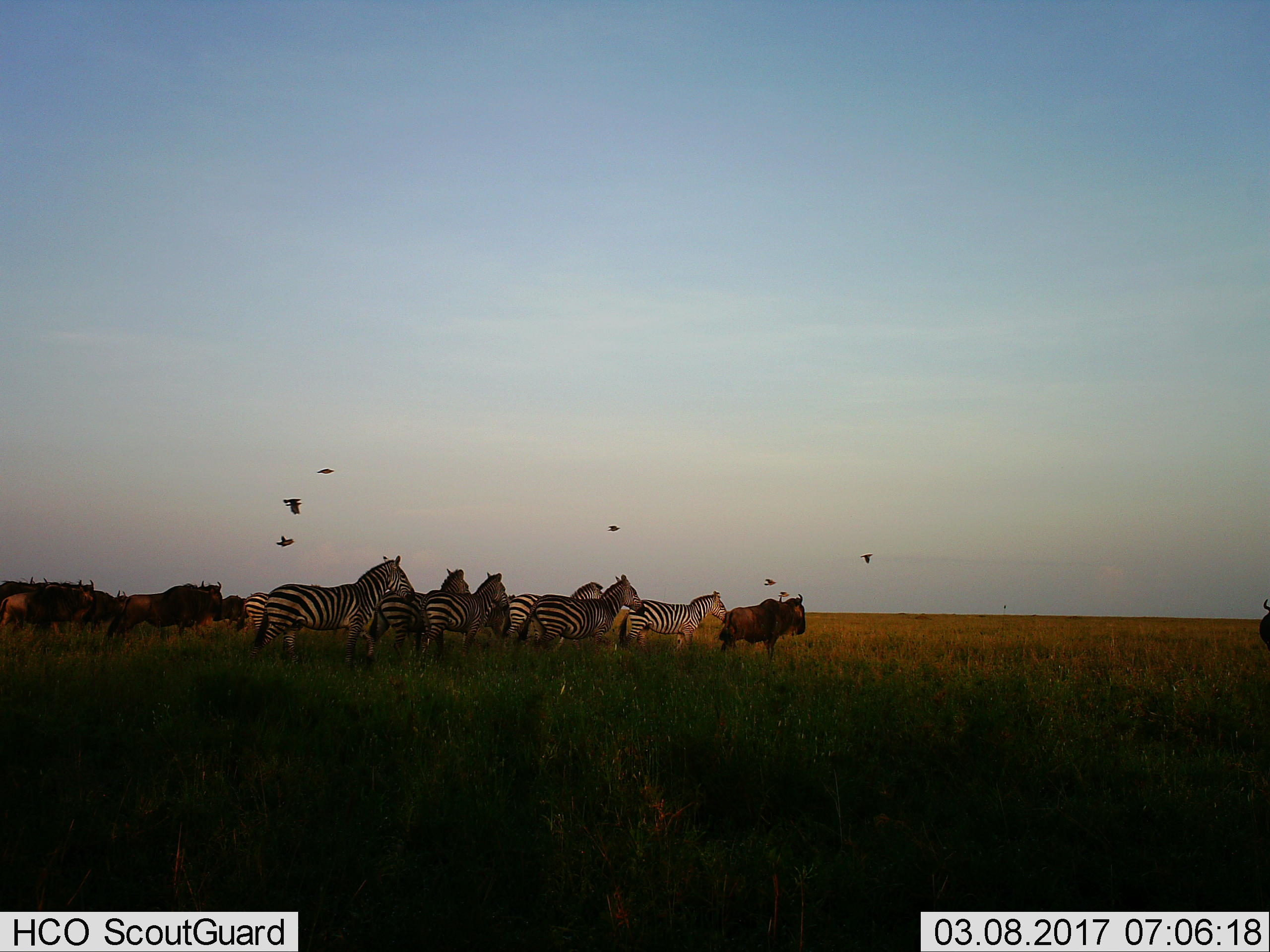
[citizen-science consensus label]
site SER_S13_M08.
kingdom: Animalia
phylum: Chordata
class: Mammalia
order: Artiodactyla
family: Bovidae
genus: Connochaetes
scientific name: Connochaetes taurinus taurinus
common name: blue wildebeest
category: wildebeestblue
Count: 6.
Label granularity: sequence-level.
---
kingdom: Animalia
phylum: Chordata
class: Mammalia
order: Perissodactyla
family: Equidae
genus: Equus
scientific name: Equus quagga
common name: plains zebra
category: zebraplains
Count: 7.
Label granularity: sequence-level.